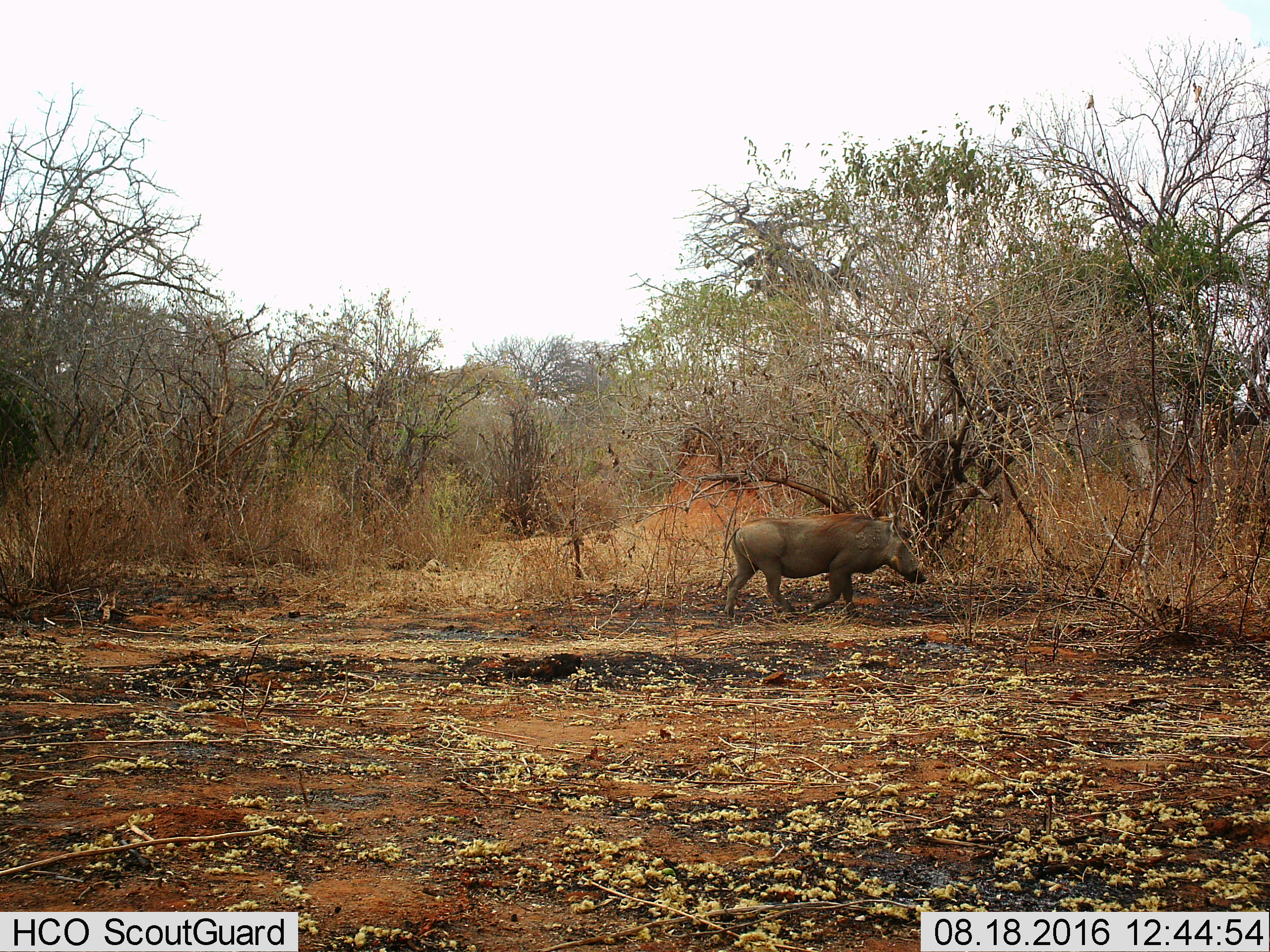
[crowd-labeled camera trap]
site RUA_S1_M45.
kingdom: Animalia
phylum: Chordata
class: Mammalia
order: Artiodactyla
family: Suidae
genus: Phacochoerus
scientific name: Phacochoerus africanus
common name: warthog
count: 1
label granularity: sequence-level